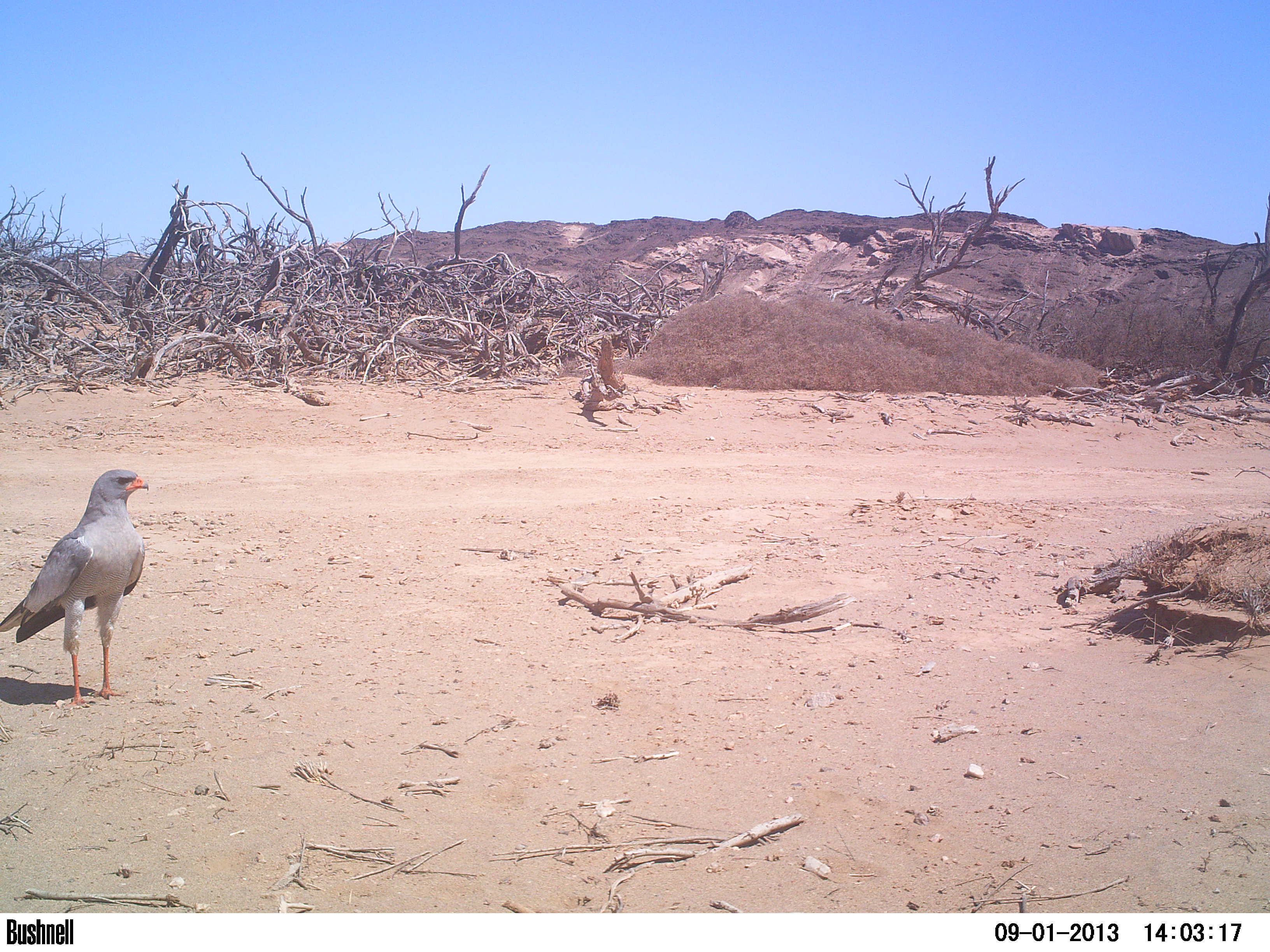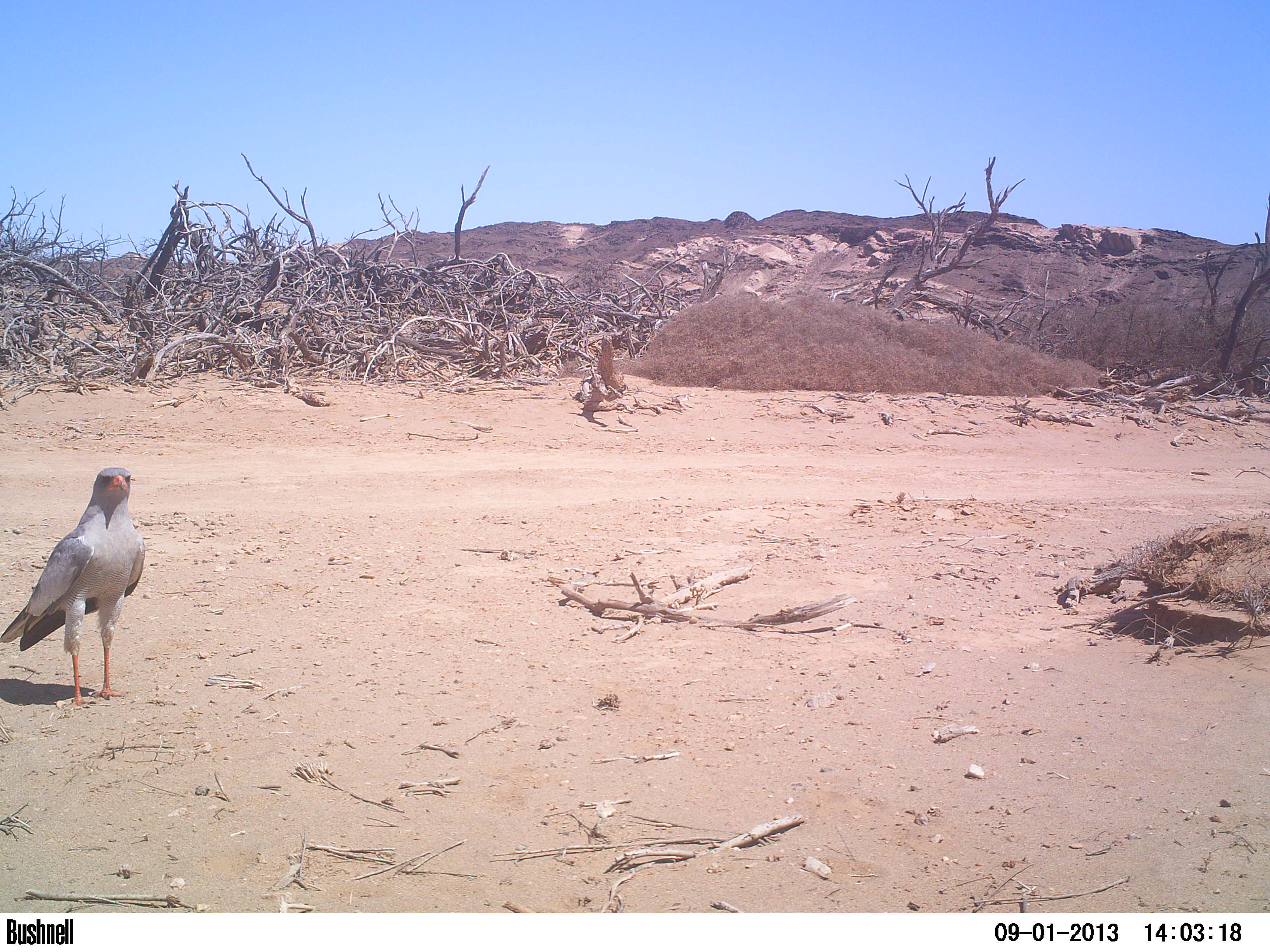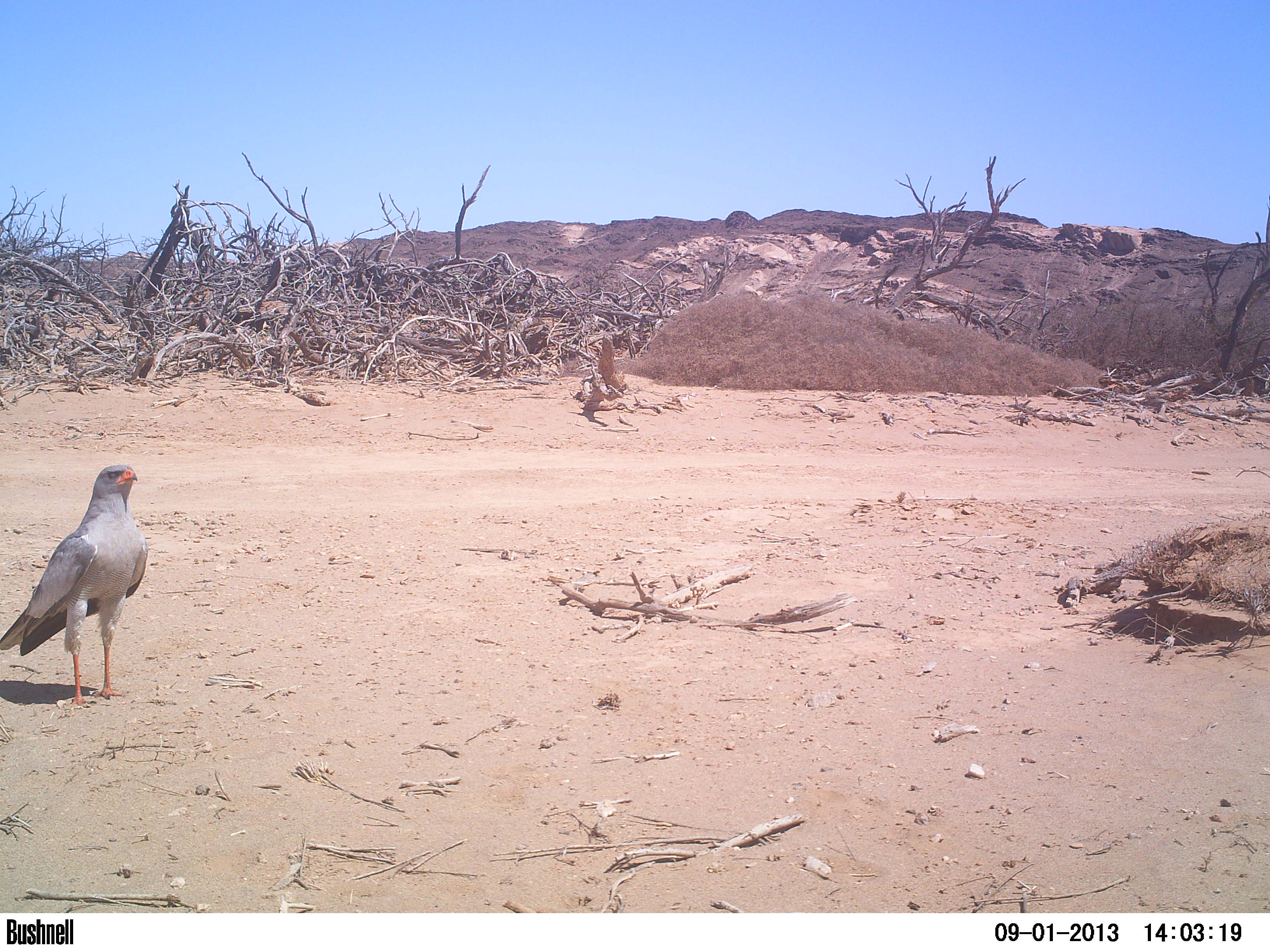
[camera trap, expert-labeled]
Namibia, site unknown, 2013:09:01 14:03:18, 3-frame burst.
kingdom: Animalia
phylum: Chordata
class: Aves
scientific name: Aves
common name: raptor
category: cn-raptors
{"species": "cn-raptors (raptor) (Aves)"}